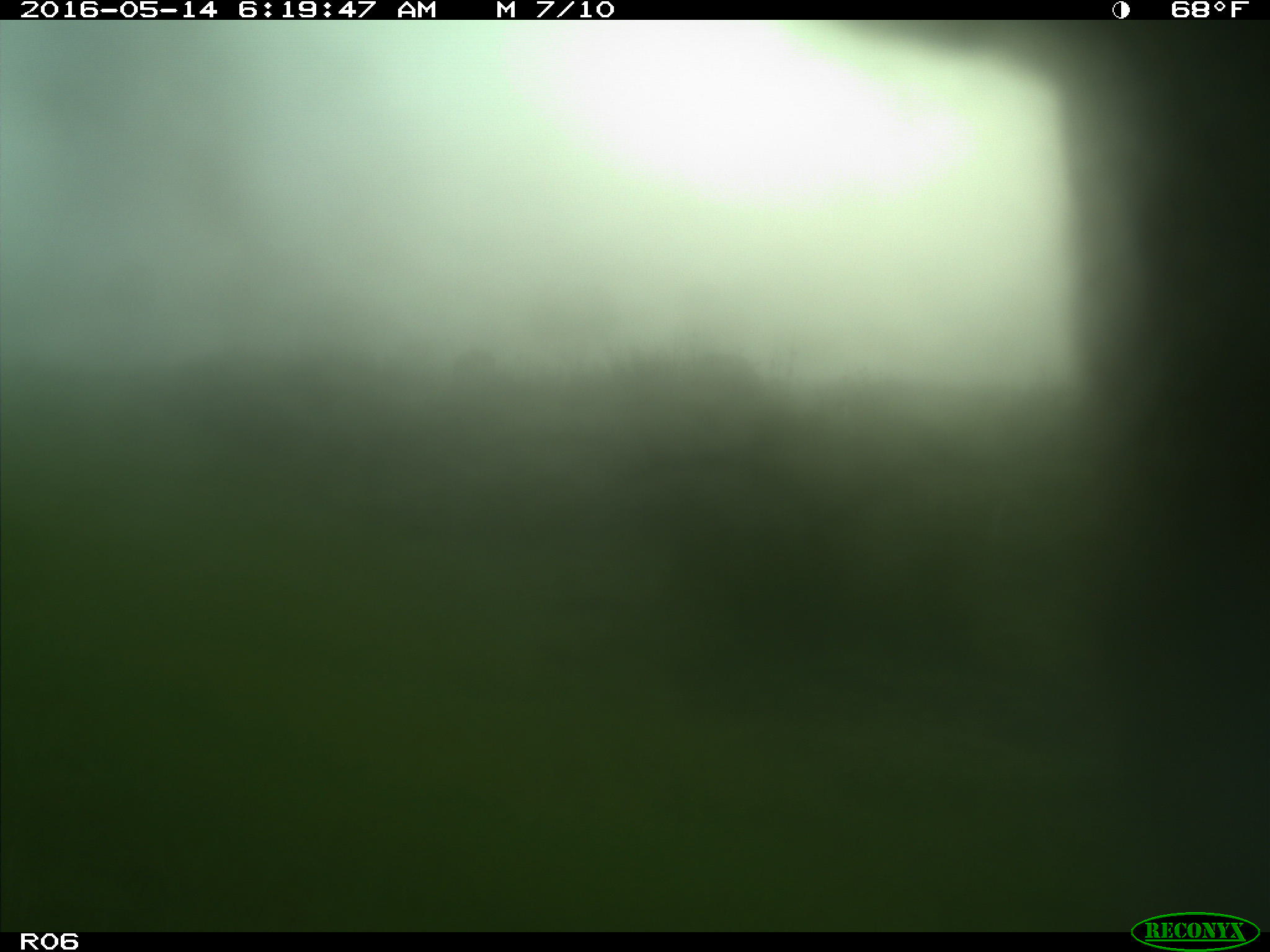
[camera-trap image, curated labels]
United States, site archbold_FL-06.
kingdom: Animalia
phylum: Chordata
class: Mammalia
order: Artiodactyla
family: Bovidae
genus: Bos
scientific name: Bos taurus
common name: domestic cow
Bos taurus (domestic cow).